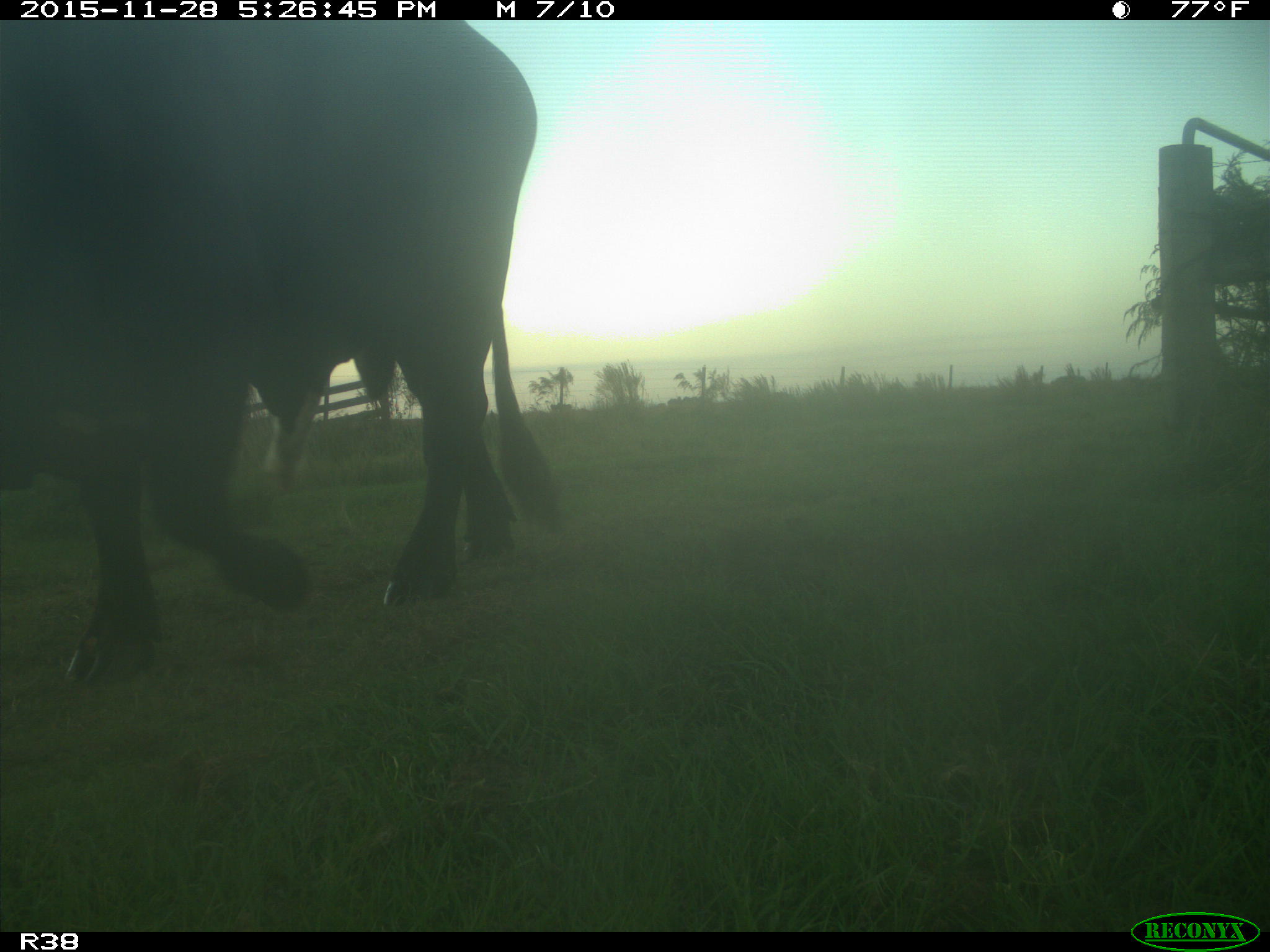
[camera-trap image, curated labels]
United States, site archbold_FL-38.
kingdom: Animalia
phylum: Chordata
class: Mammalia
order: Artiodactyla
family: Bovidae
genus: Bos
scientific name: Bos taurus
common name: domestic cow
Bos taurus (domestic cow).